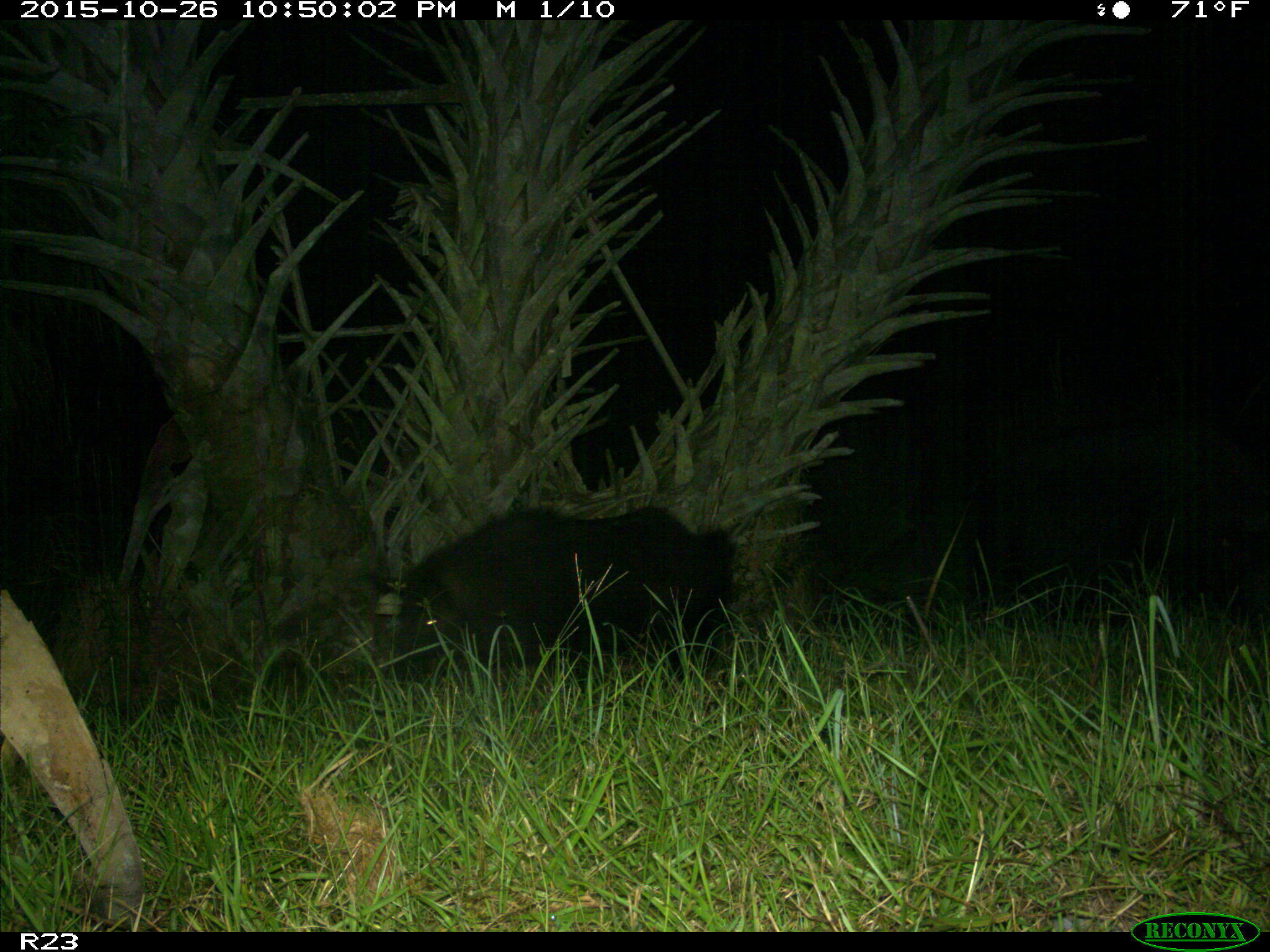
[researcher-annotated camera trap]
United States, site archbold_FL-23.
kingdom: Animalia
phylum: Chordata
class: Mammalia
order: Artiodactyla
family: Suidae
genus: Sus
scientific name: Sus scrofa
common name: wild boar